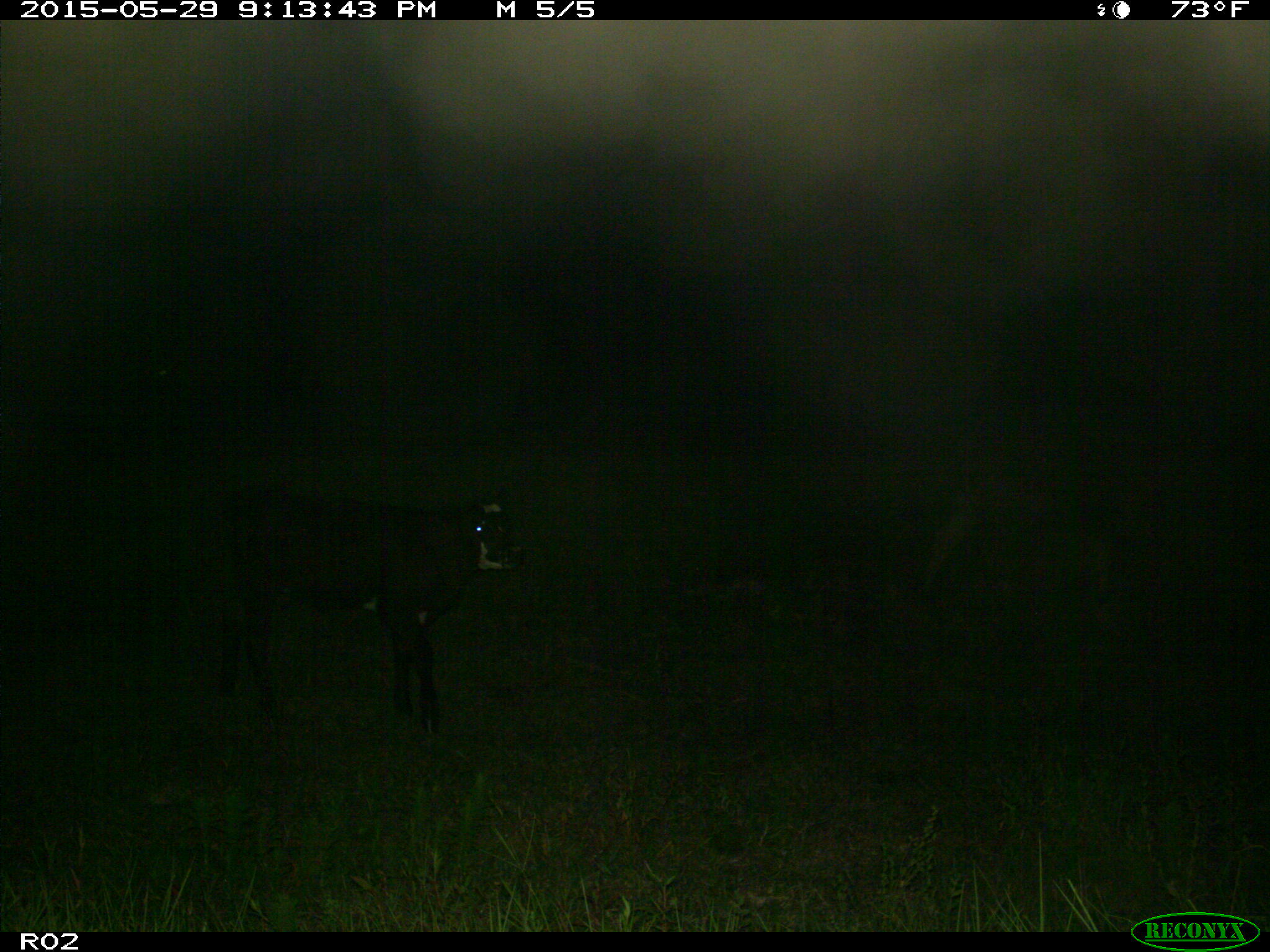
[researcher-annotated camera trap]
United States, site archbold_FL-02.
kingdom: Animalia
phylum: Chordata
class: Mammalia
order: Artiodactyla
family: Bovidae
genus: Bos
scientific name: Bos taurus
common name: domestic cow